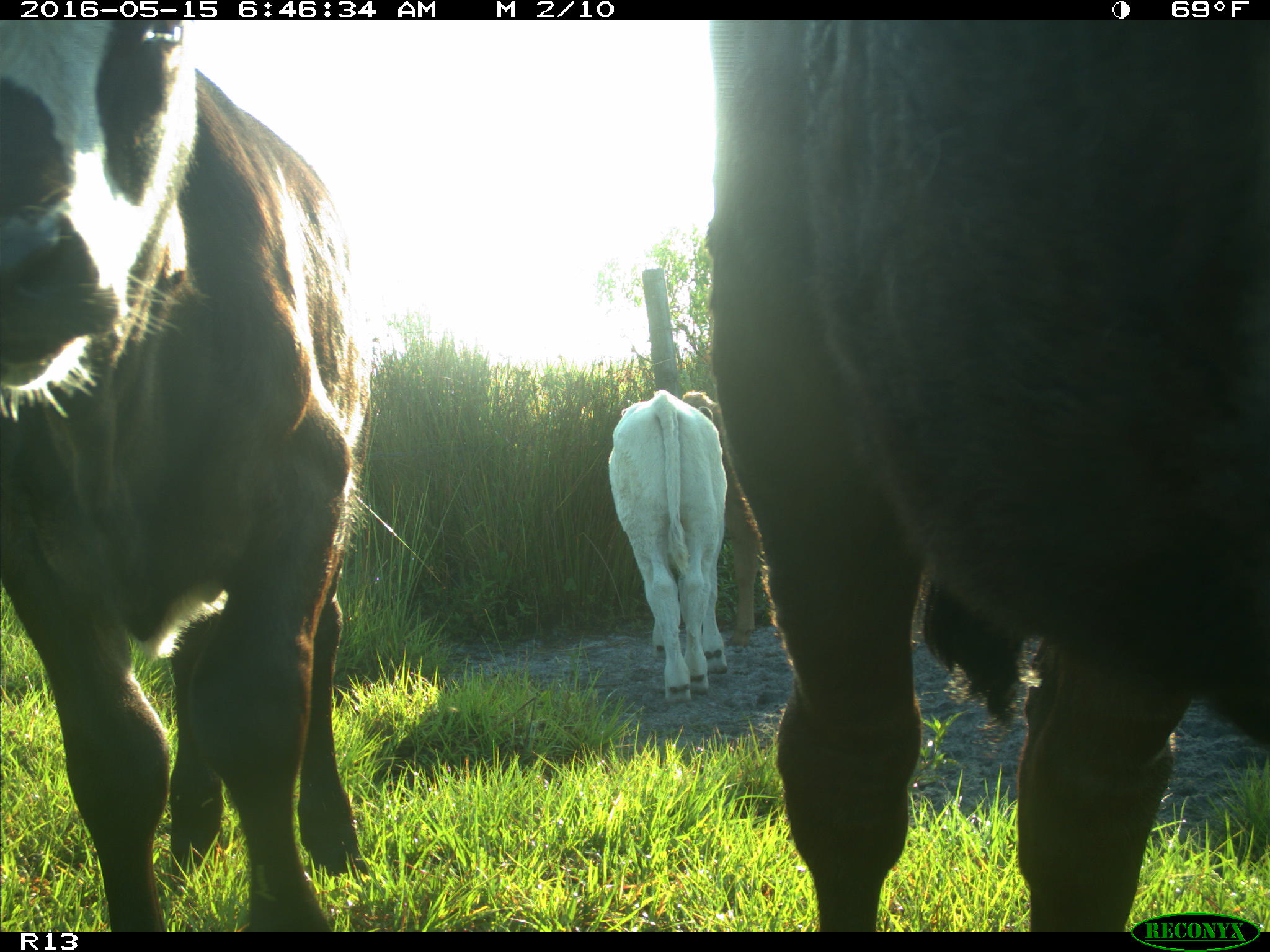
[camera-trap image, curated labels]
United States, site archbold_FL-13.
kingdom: Animalia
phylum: Chordata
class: Mammalia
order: Artiodactyla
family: Bovidae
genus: Bos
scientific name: Bos taurus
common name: domestic cow